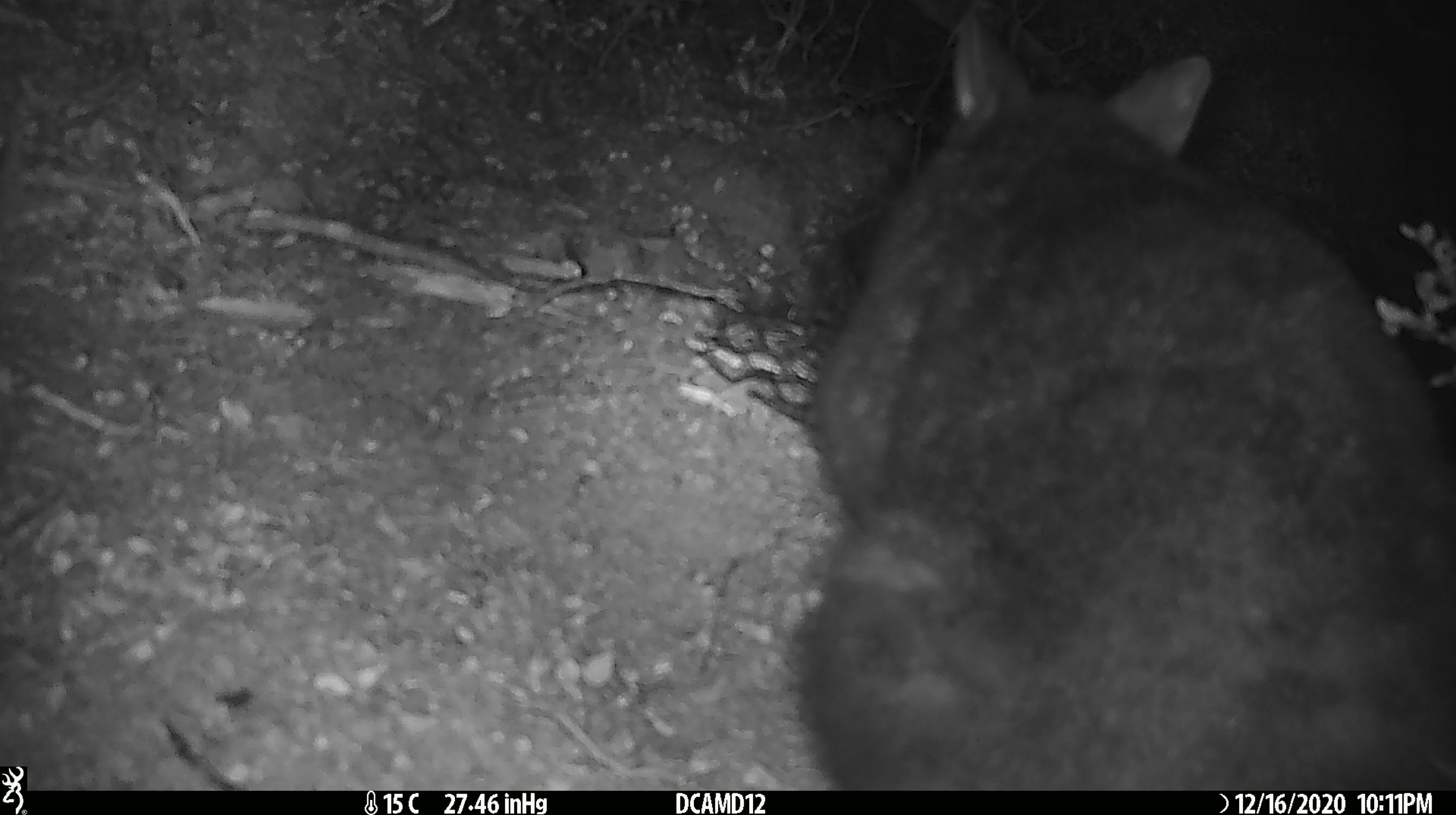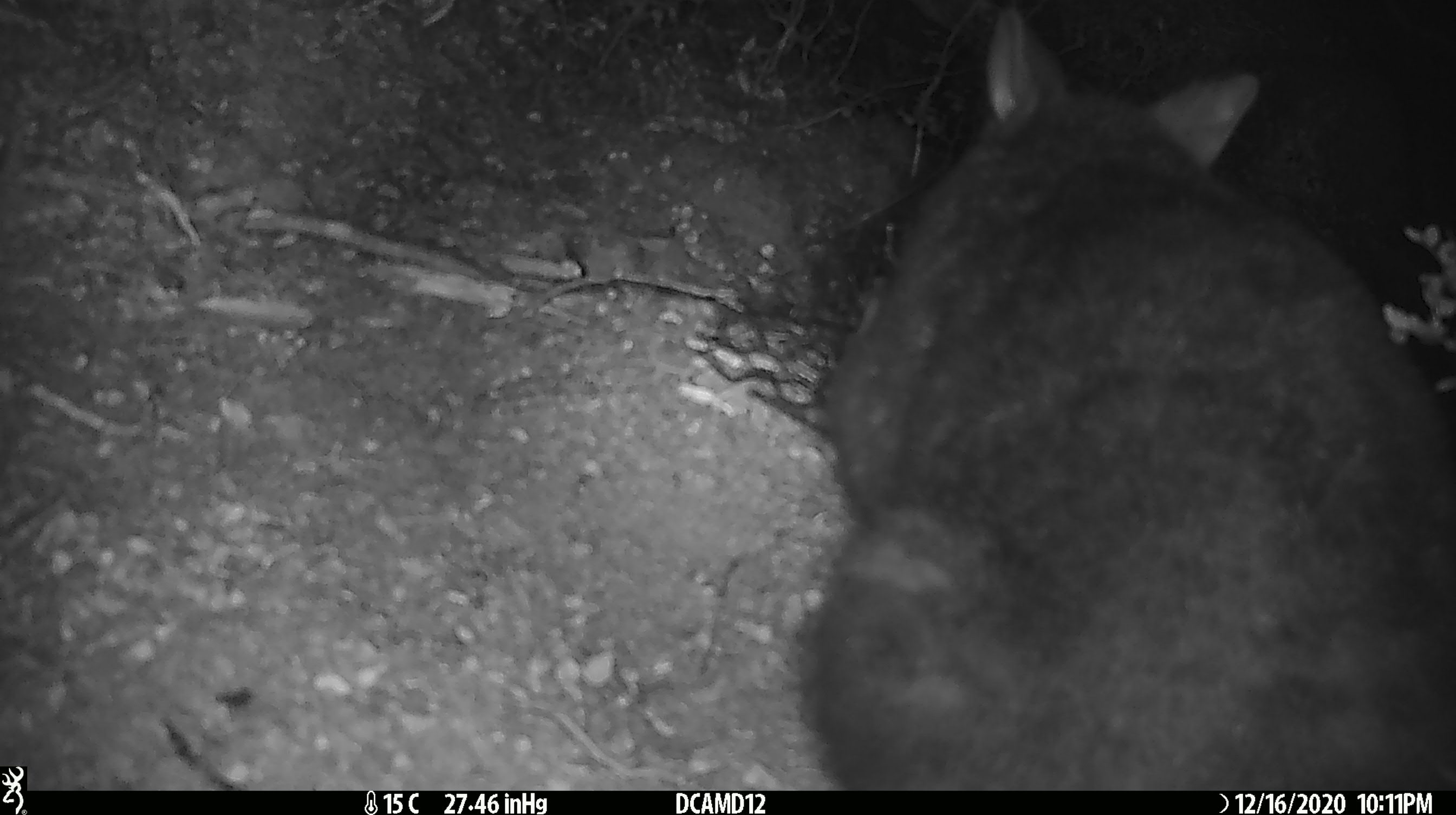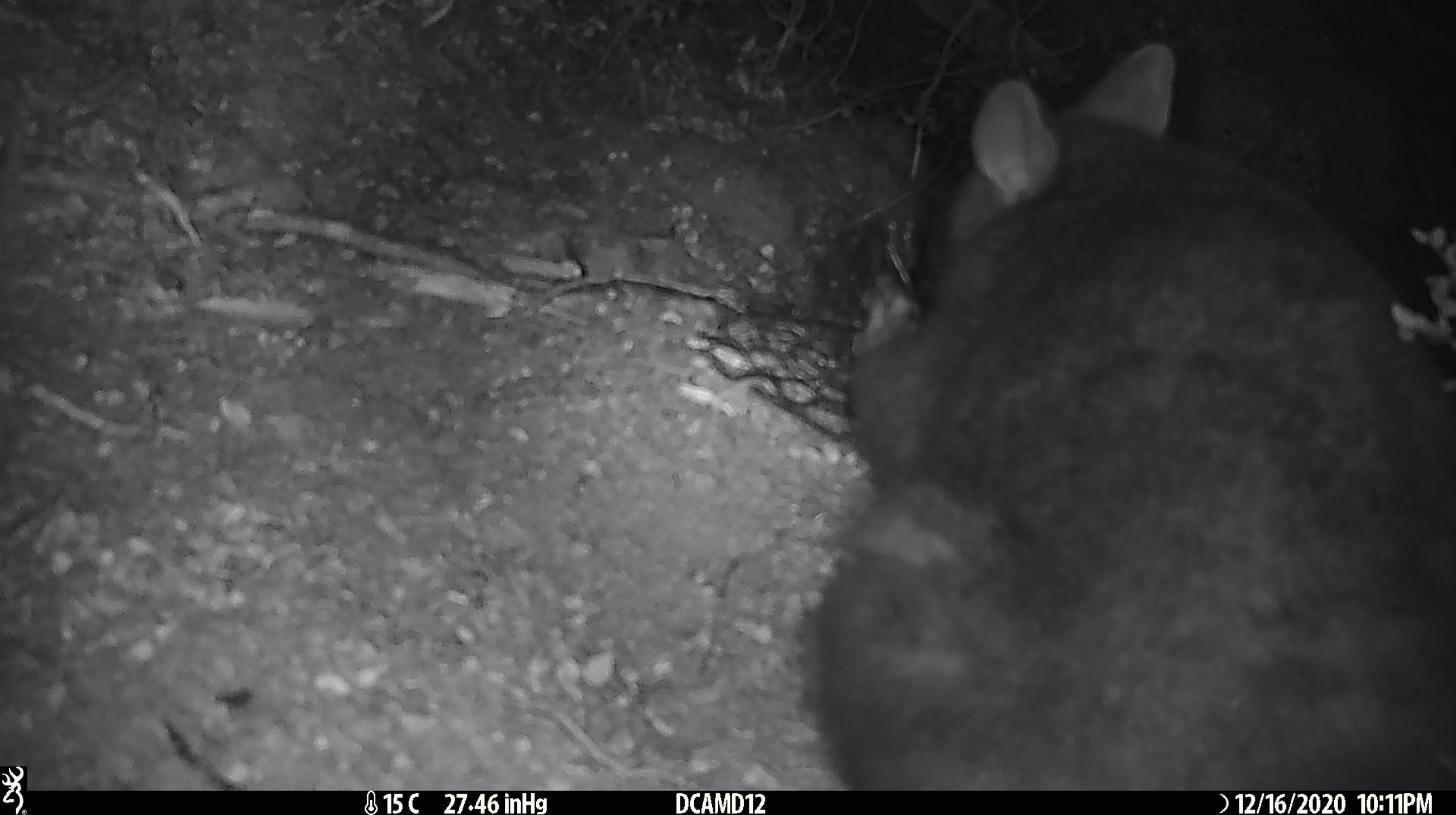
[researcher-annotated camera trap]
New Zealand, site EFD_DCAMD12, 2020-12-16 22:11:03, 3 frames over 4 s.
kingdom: Animalia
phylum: Chordata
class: Mammalia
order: Diprotodontia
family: Phalangeridae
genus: Trichosurus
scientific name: Trichosurus vulpecula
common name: common brushtail possum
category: possum